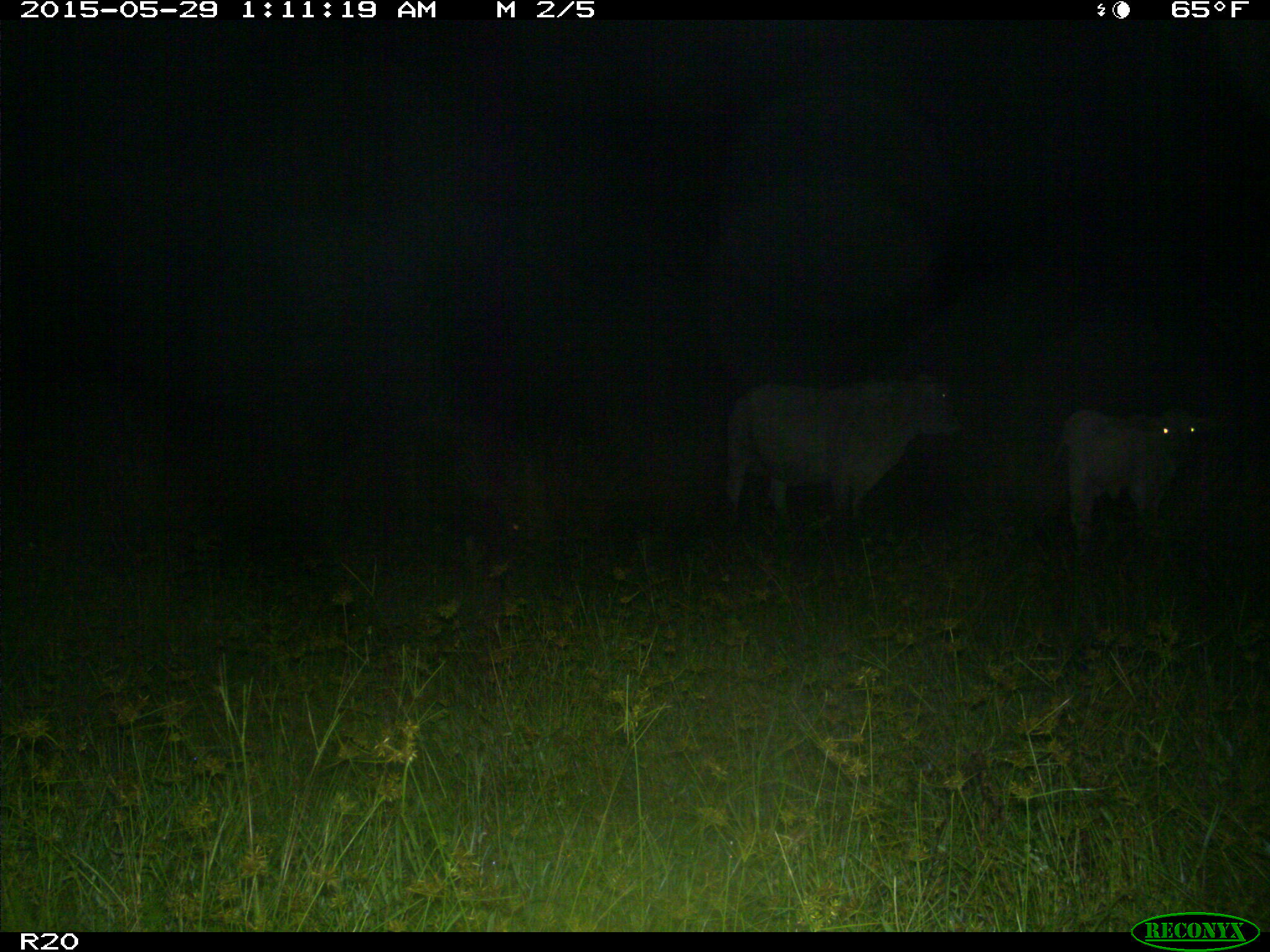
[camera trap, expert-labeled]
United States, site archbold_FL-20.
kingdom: Animalia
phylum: Chordata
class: Mammalia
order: Artiodactyla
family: Bovidae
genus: Bos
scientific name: Bos taurus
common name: domestic cow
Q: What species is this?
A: Bos taurus (domestic cow).